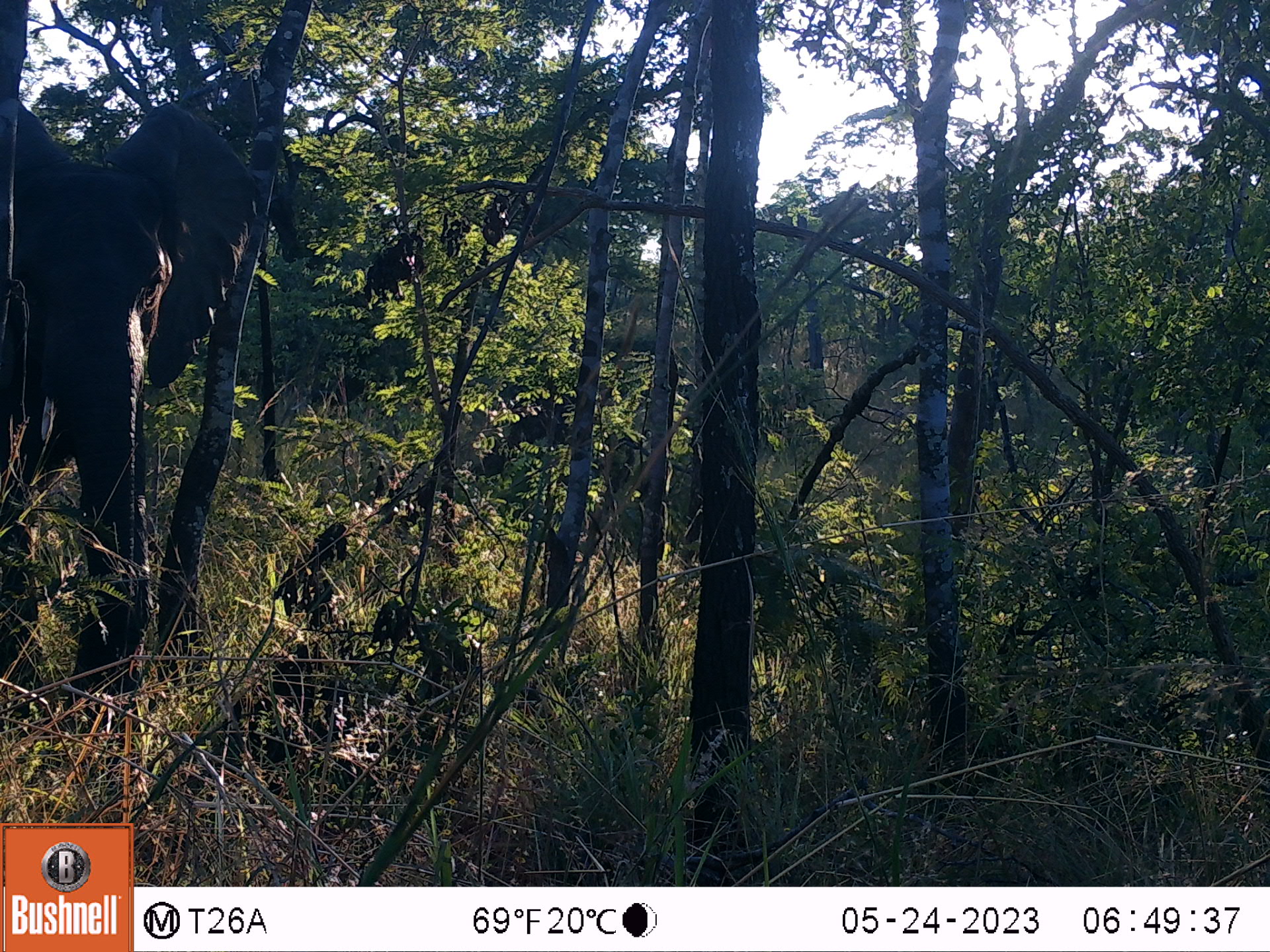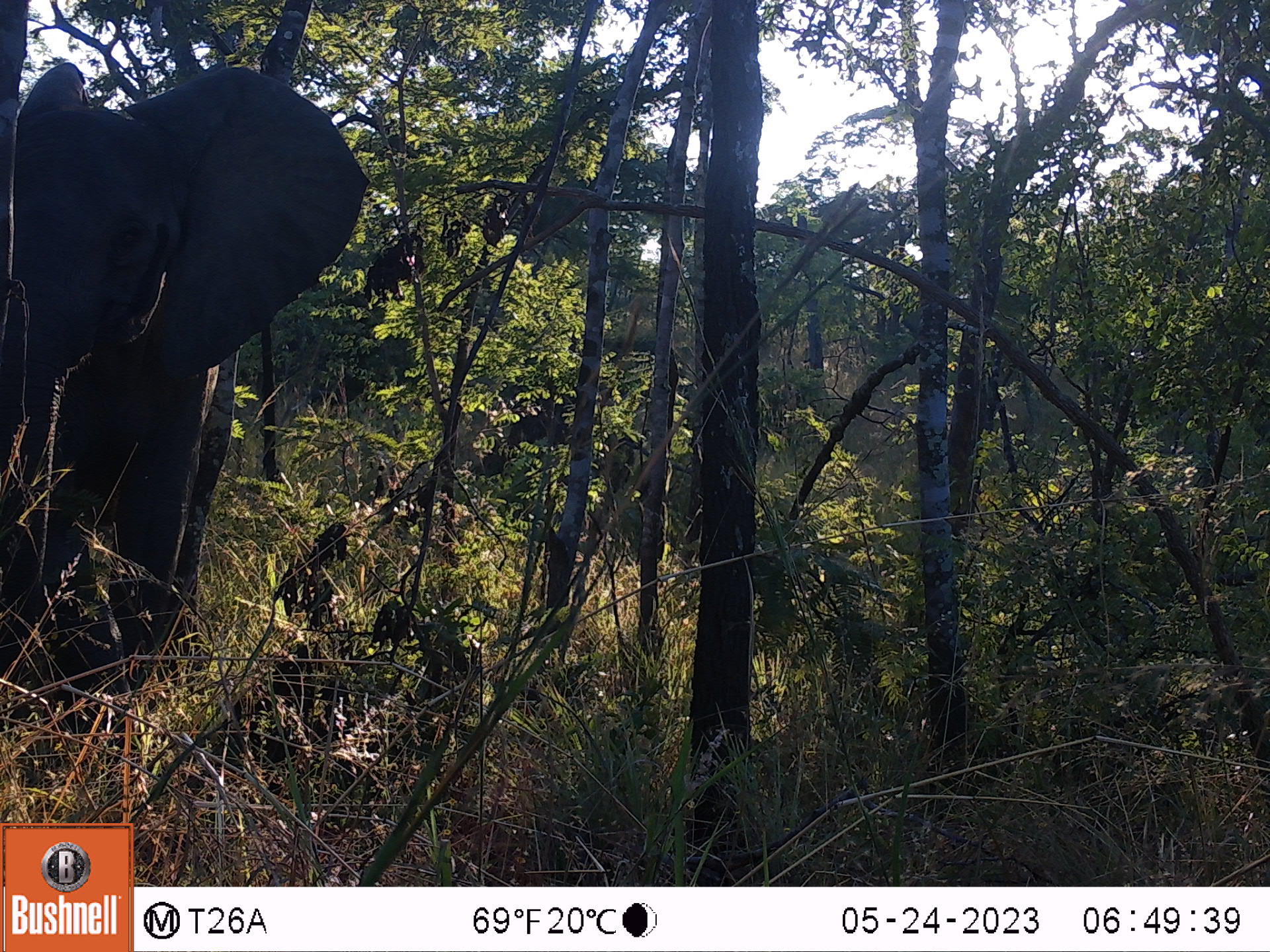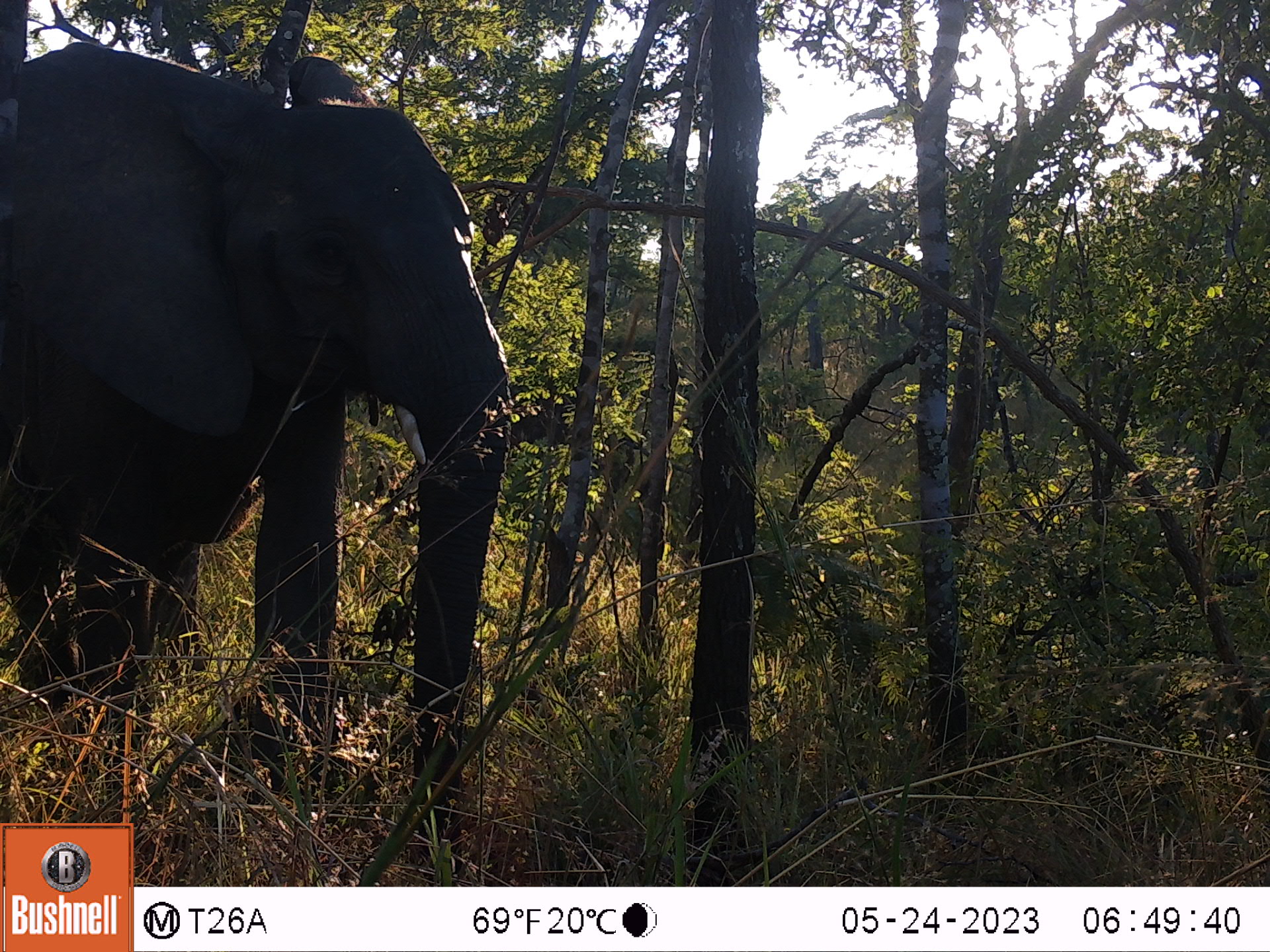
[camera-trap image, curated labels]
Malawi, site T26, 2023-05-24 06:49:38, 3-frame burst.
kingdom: Animalia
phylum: Chordata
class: Mammalia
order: Proboscidea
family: Elephantidae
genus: Loxodonta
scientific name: Loxodonta africana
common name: african savanna elephant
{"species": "african savanna elephant (Loxodonta africana)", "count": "1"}